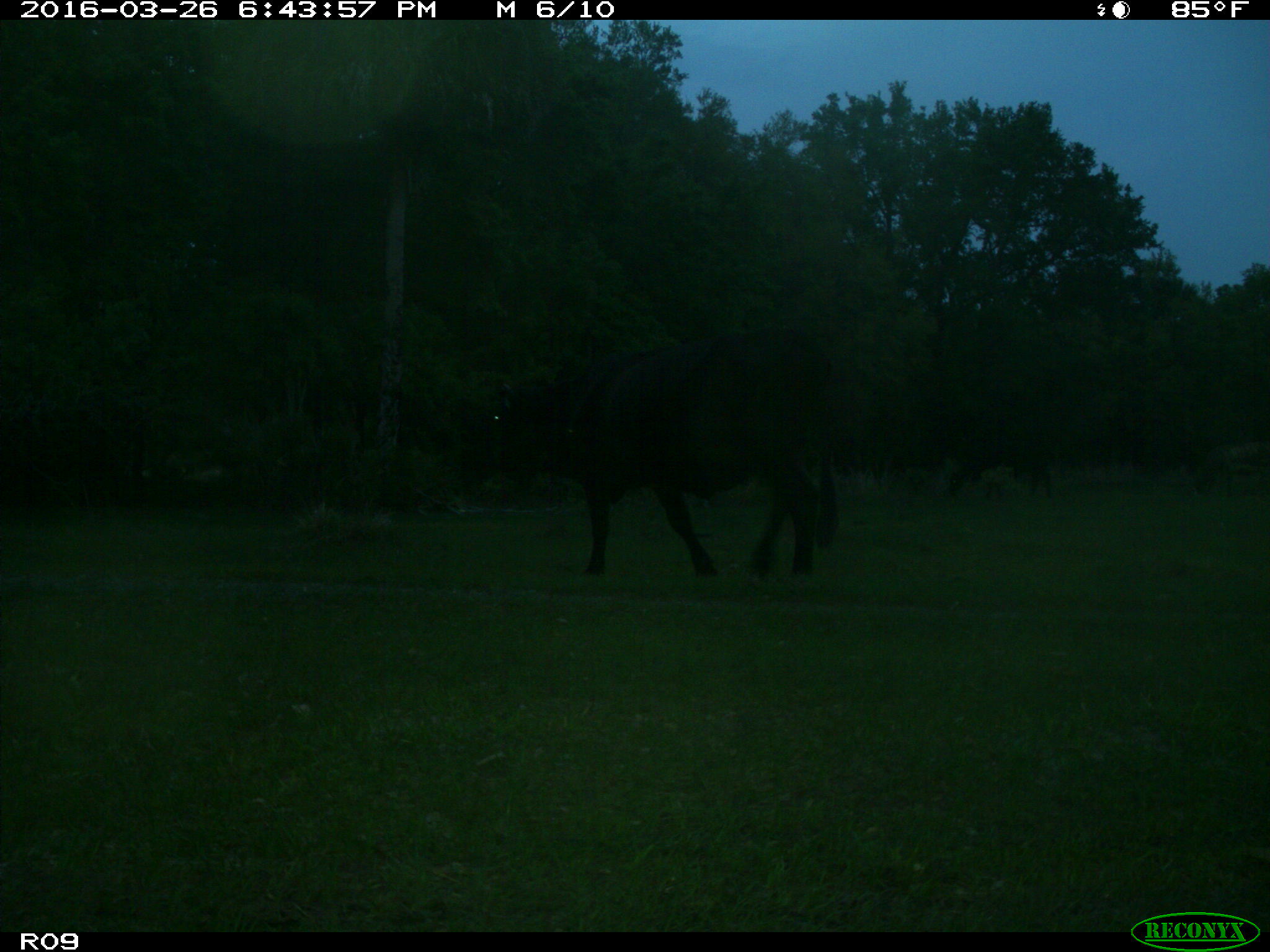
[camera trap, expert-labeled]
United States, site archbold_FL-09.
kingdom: Animalia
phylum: Chordata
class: Mammalia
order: Artiodactyla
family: Bovidae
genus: Bos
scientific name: Bos taurus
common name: domestic cow